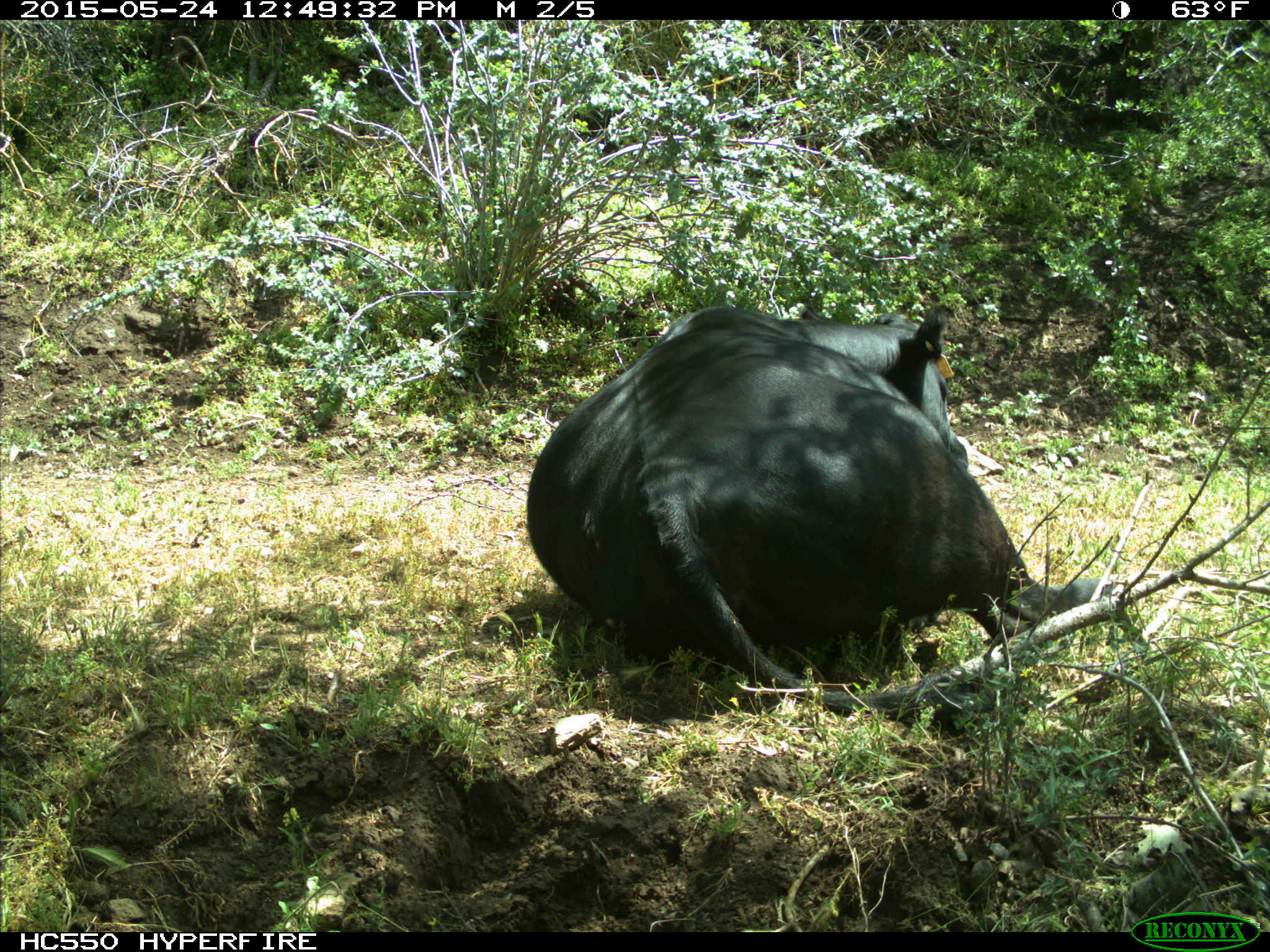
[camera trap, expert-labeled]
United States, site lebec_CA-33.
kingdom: Animalia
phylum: Chordata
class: Mammalia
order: Artiodactyla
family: Bovidae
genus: Bos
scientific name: Bos taurus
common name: domestic cow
Bos taurus (domestic cow).